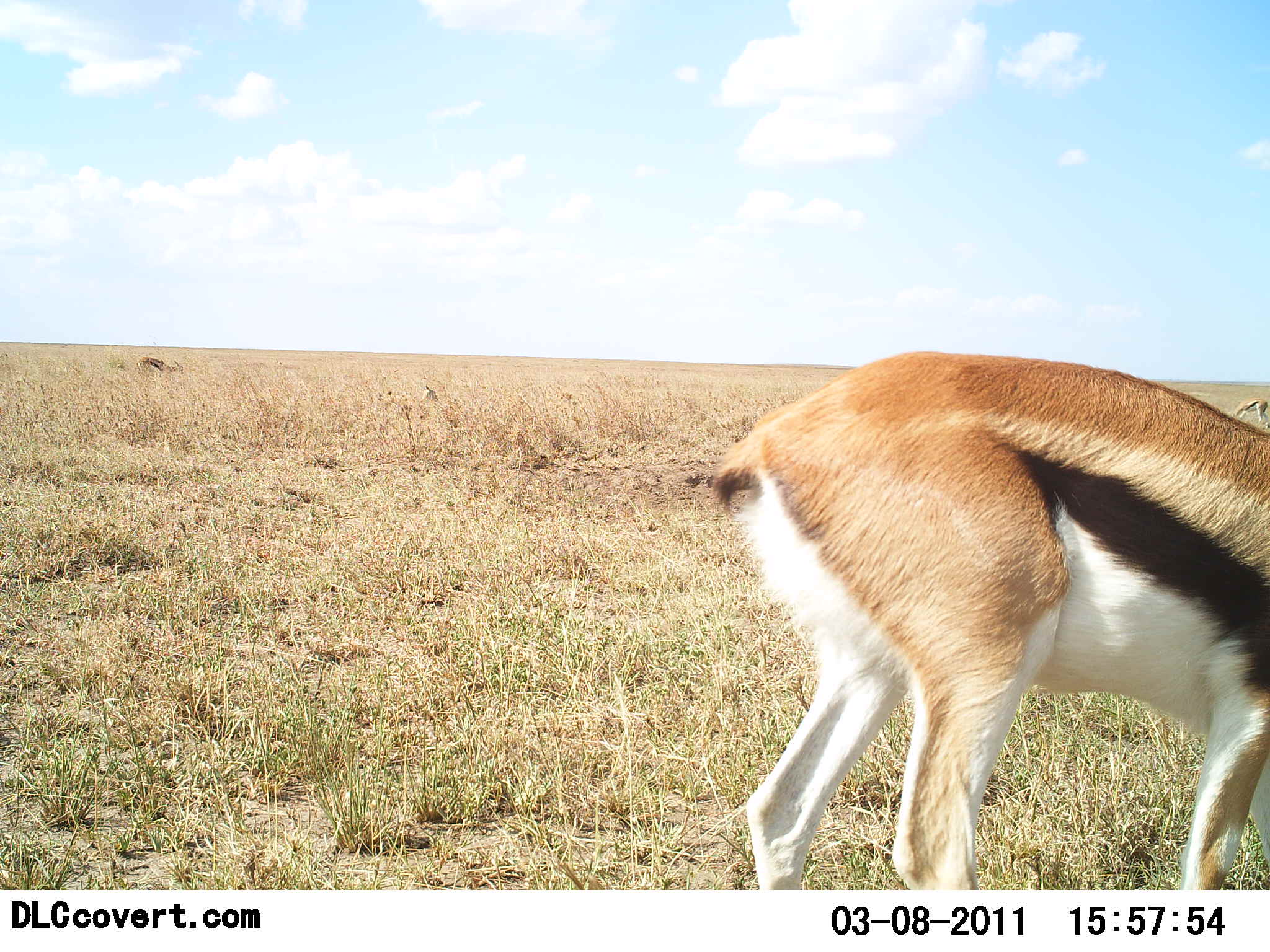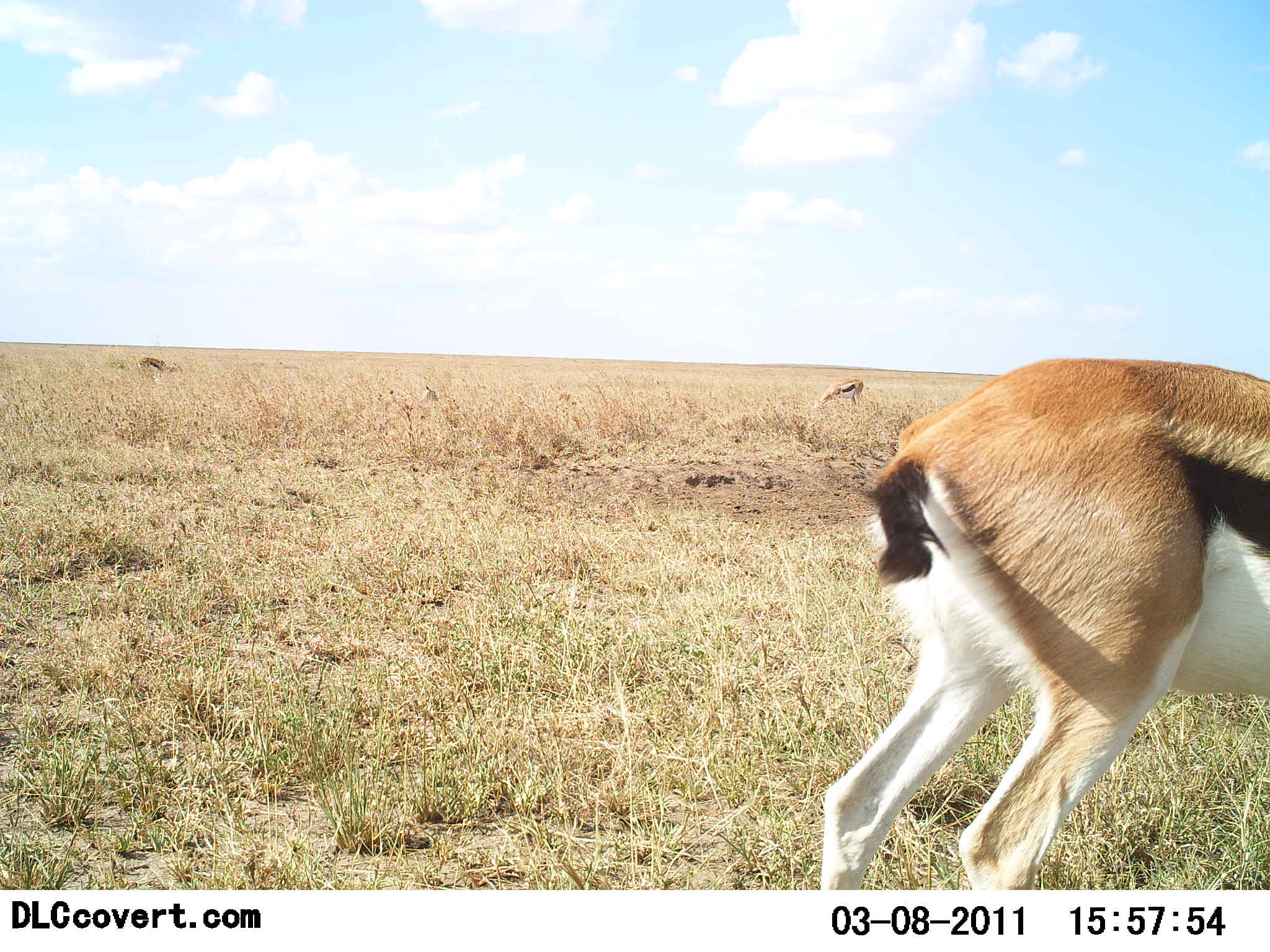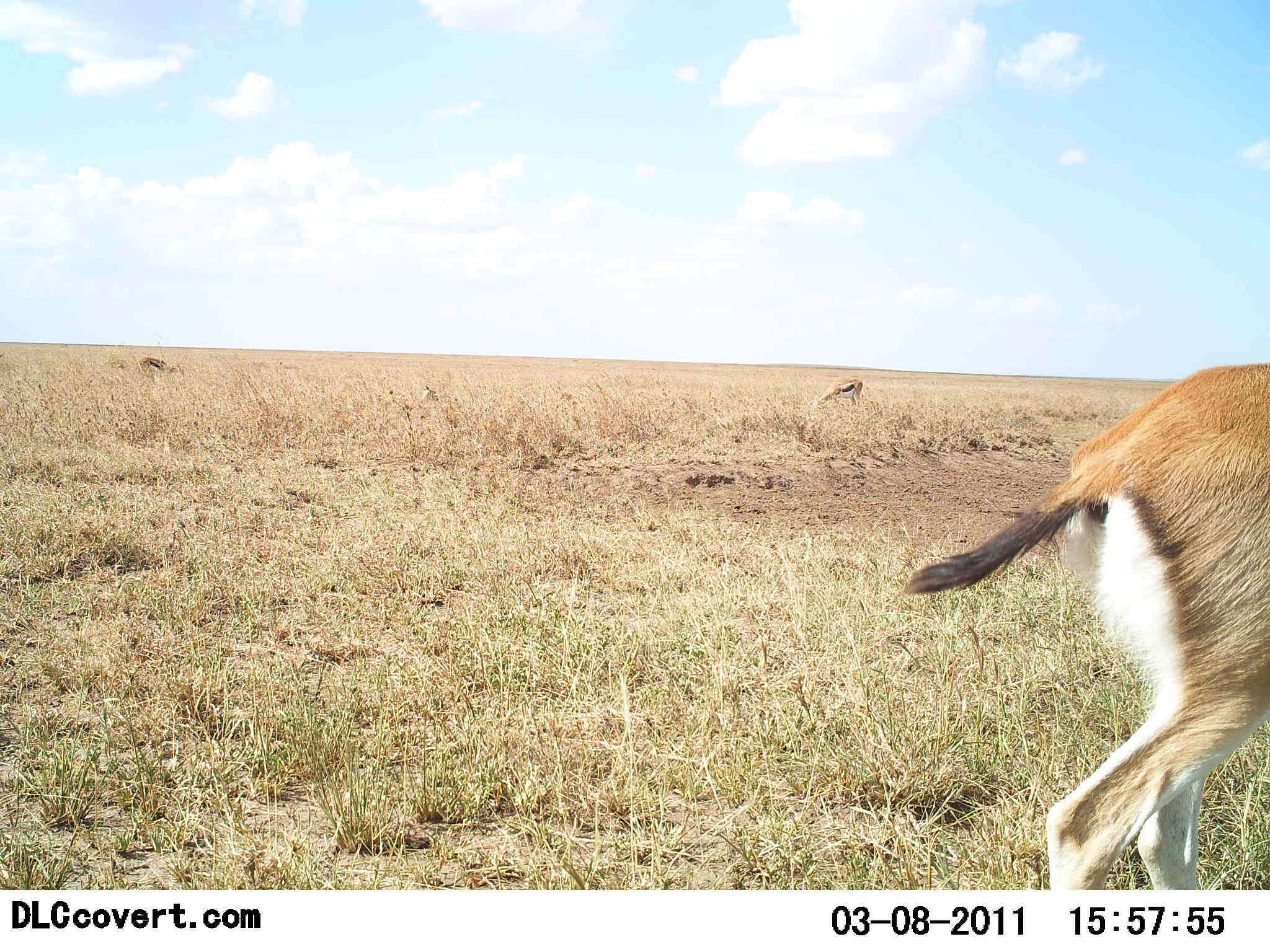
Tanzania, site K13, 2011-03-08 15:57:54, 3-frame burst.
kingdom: Animalia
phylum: Chordata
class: Mammalia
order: Artiodactyla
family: Bovidae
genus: Eudorcas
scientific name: Eudorcas thomsonii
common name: thomson's gazelle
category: gazellethomsons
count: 3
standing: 25%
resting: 0%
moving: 67%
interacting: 0%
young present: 0%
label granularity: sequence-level